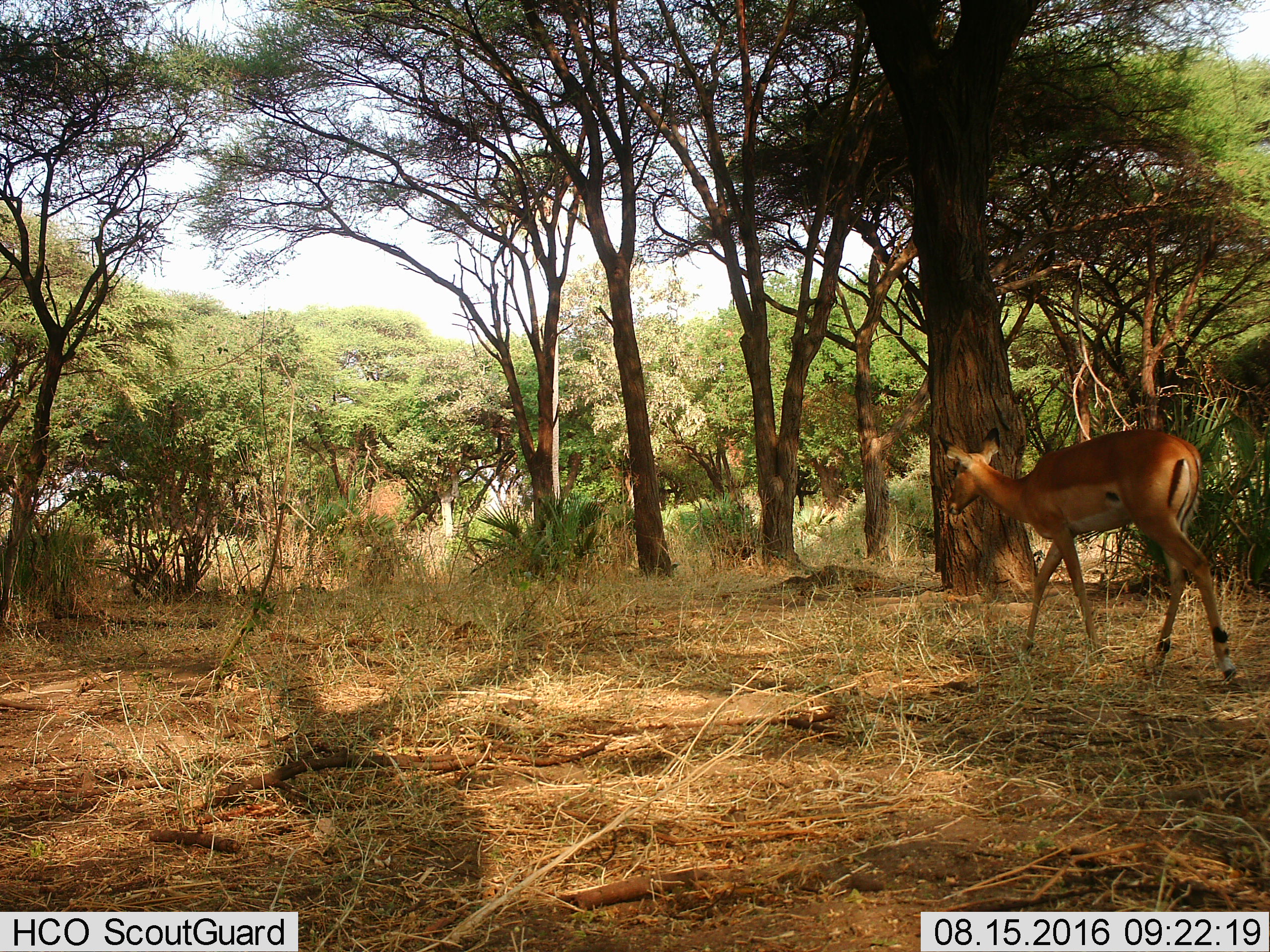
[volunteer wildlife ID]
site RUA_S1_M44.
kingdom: Animalia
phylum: Chordata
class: Mammalia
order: Artiodactyla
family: Bovidae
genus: Aepyceros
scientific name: Aepyceros melampus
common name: impala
Impala (Aepyceros melampus), count 1. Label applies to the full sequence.